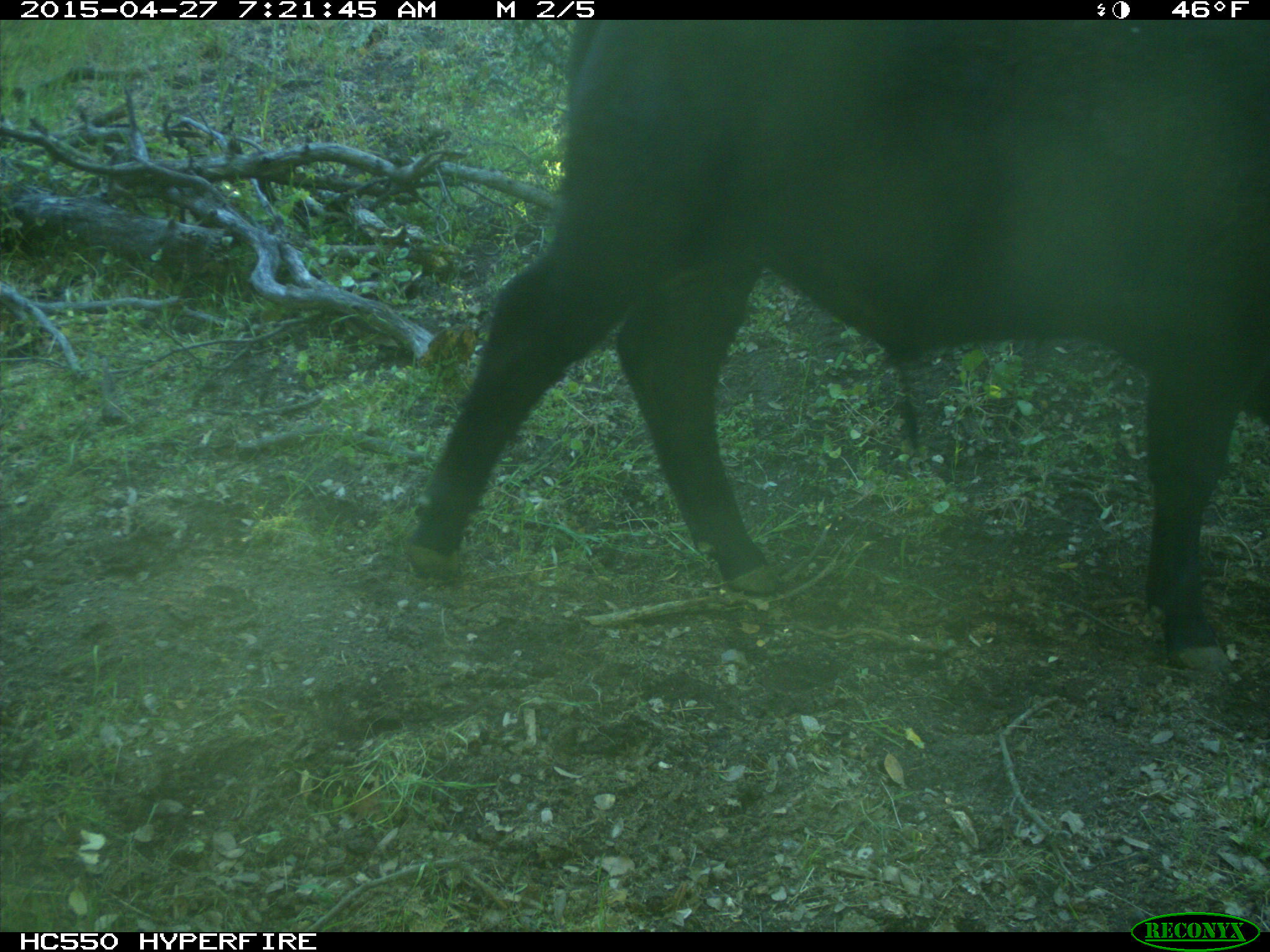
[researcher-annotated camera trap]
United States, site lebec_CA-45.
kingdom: Animalia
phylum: Chordata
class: Mammalia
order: Artiodactyla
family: Bovidae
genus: Bos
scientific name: Bos taurus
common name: domestic cow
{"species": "Bos taurus (domestic cow)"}